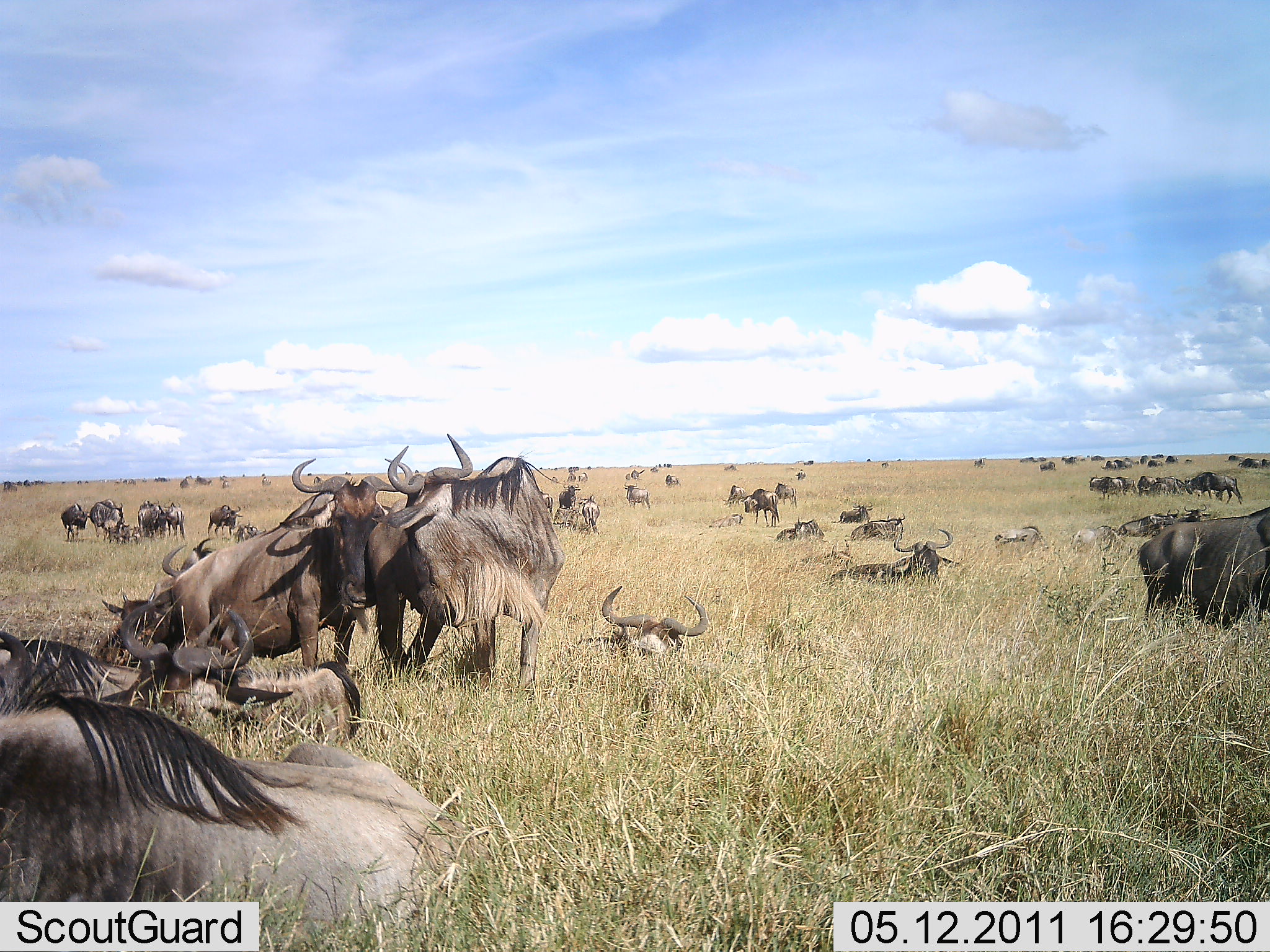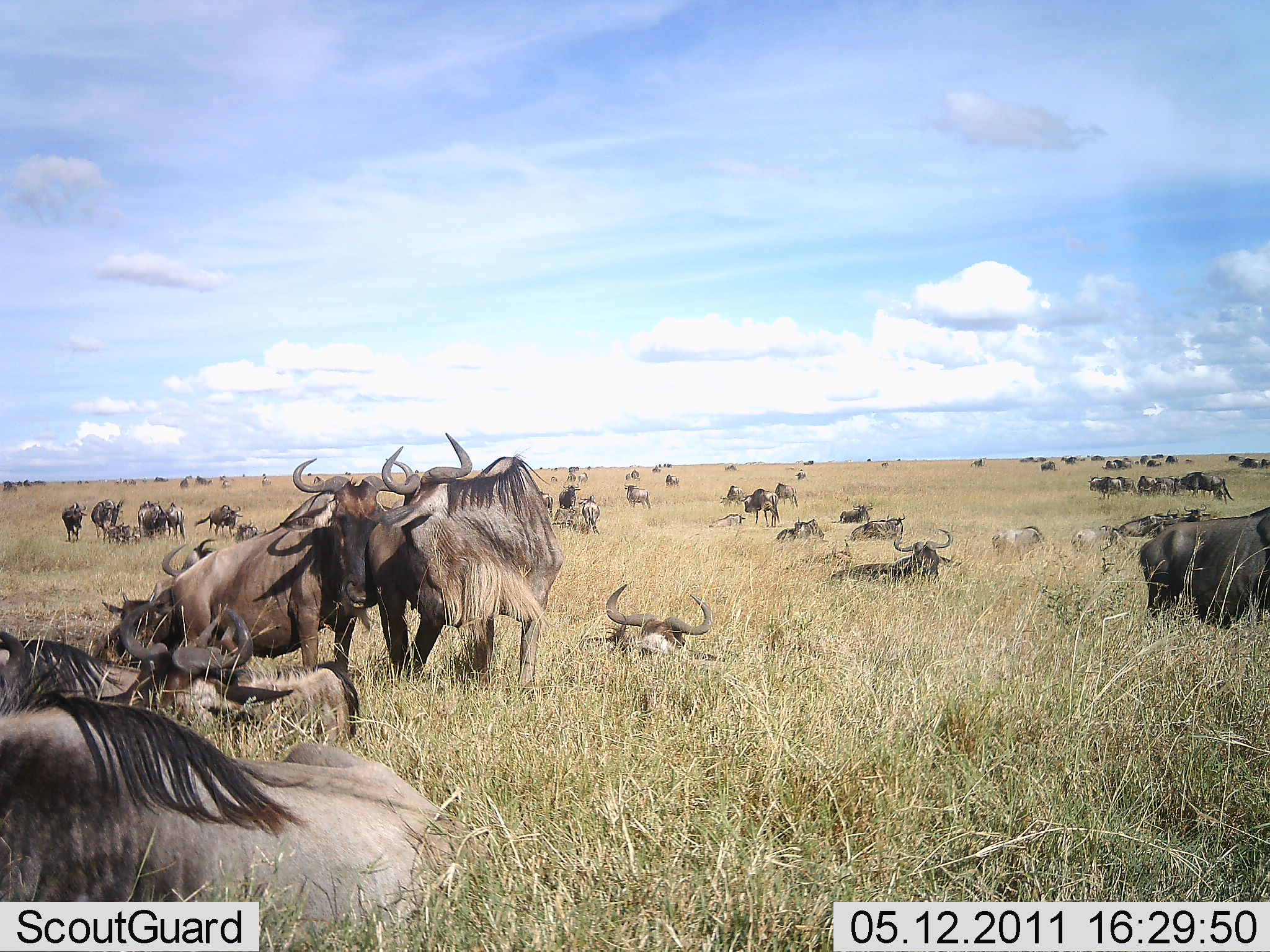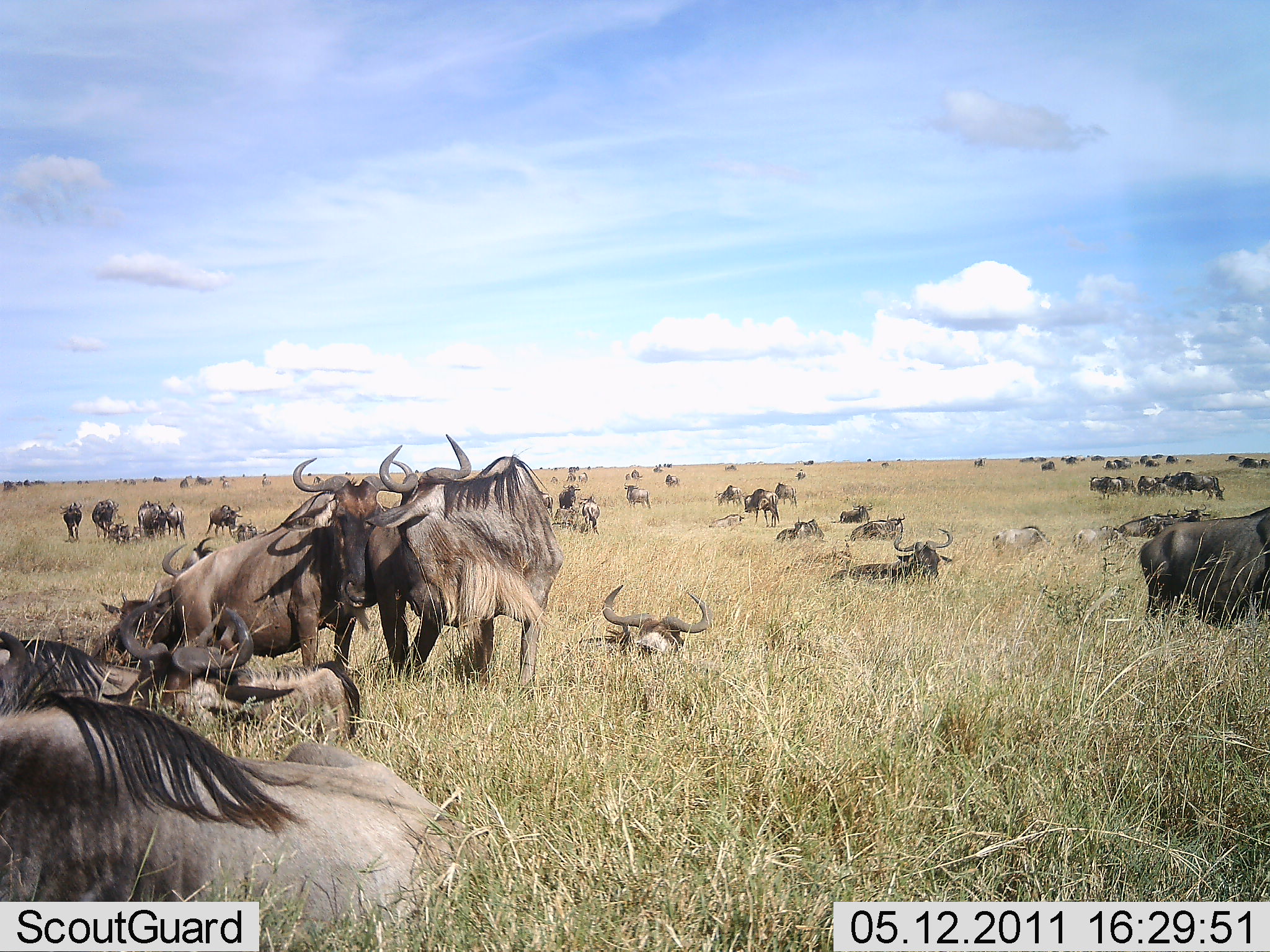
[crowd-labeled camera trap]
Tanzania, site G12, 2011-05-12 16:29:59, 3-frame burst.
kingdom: Animalia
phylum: Chordata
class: Mammalia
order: Artiodactyla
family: Bovidae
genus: Connochaetes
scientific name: Connochaetes taurinus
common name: blue wildebeest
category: wildebeest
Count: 51+.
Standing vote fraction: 82%.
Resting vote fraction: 100%.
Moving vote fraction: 45%.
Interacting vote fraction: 73%.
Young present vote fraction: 9%.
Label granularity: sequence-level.